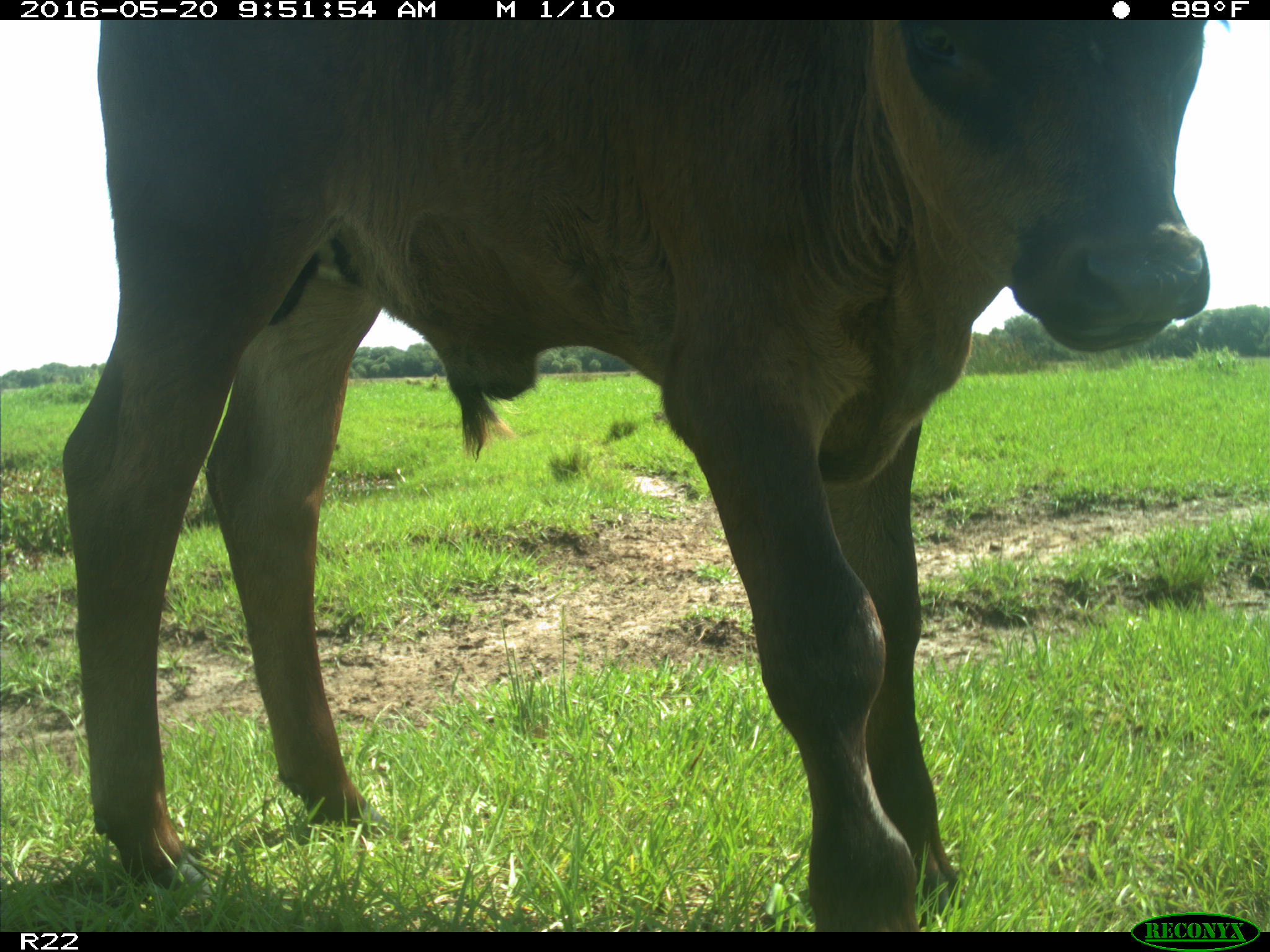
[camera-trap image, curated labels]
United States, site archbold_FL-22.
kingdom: Animalia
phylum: Chordata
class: Mammalia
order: Artiodactyla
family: Bovidae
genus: Bos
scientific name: Bos taurus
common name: domestic cow